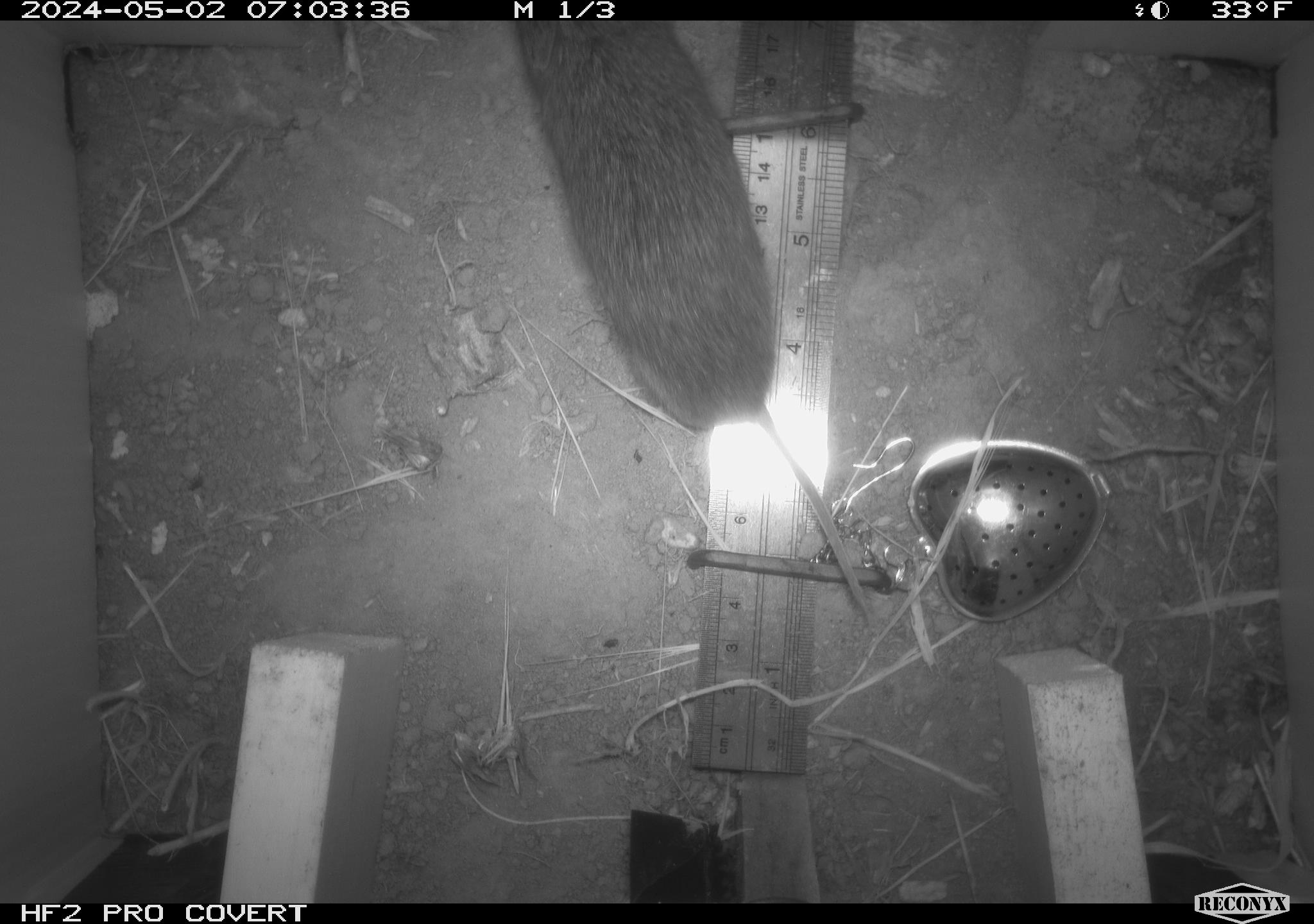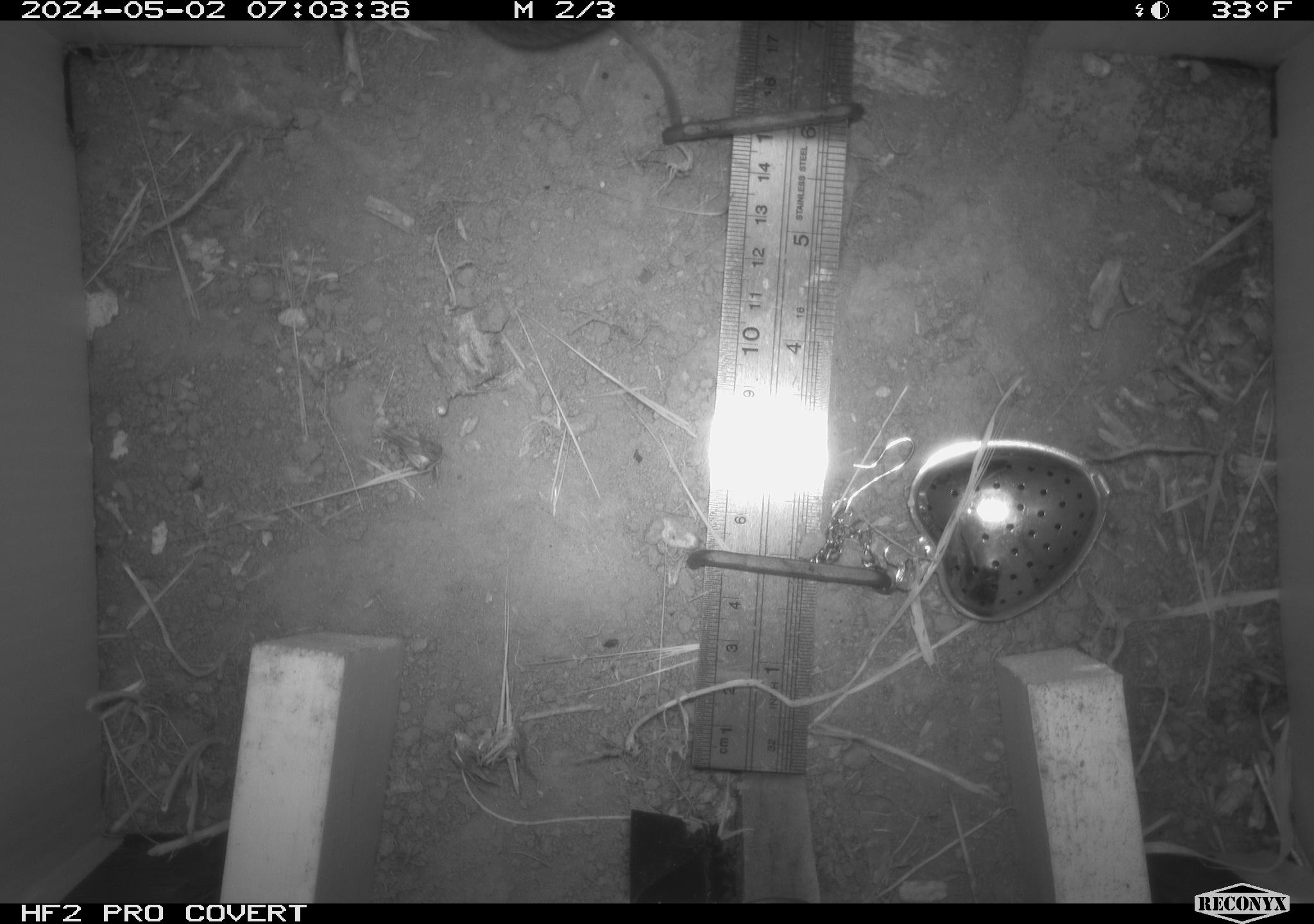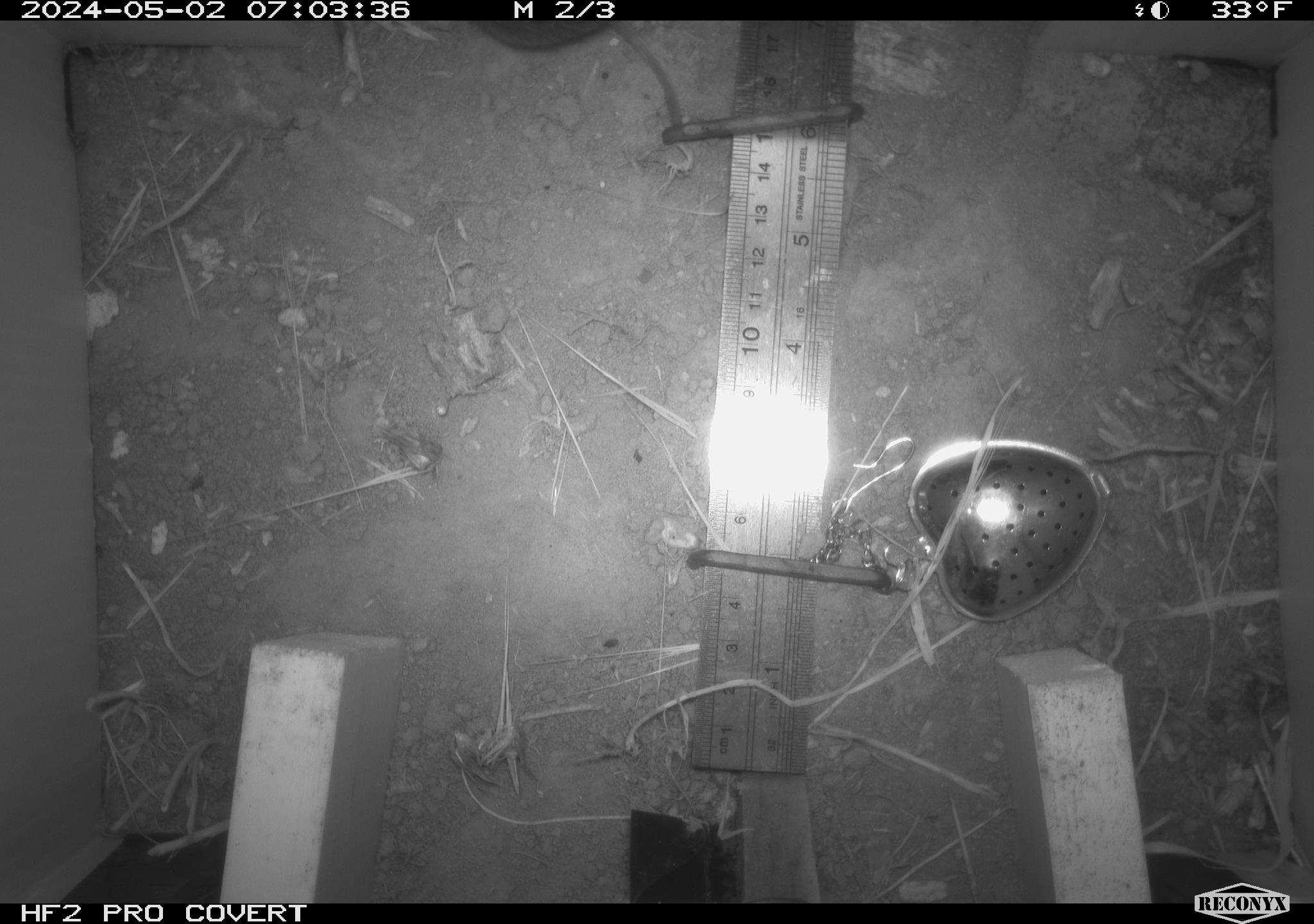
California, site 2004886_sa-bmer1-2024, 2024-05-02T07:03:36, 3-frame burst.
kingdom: Animalia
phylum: Chordata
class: Mammalia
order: Rodentia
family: Cricetidae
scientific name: Arvicolinae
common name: voles, lemmings, and muskrats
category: arvicolinae subfamily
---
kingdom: Animalia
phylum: Chordata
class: Mammalia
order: Rodentia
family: Cricetidae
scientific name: Cricetidae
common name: hamsters, voles, lemmings, and allies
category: cricetidae family